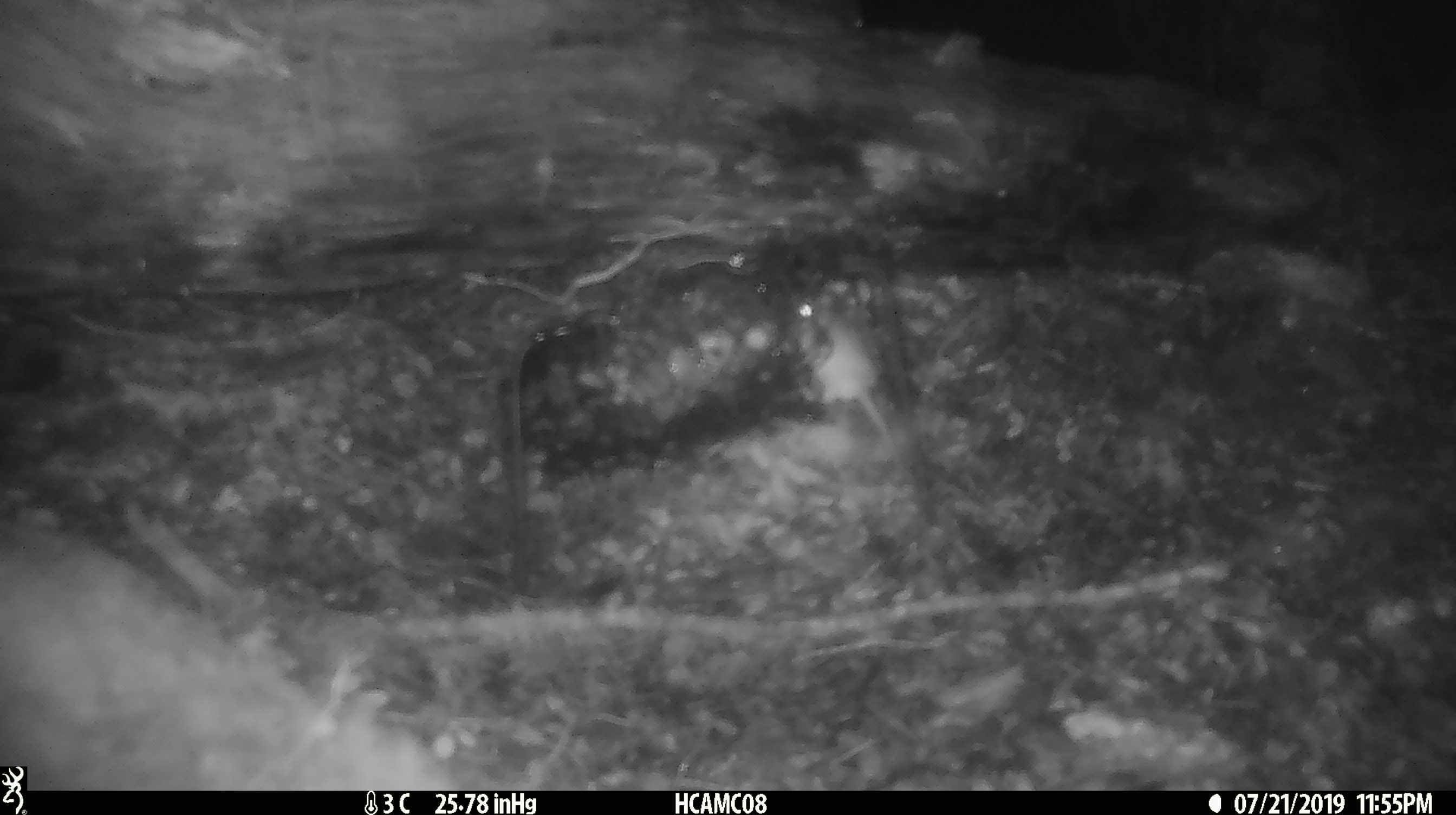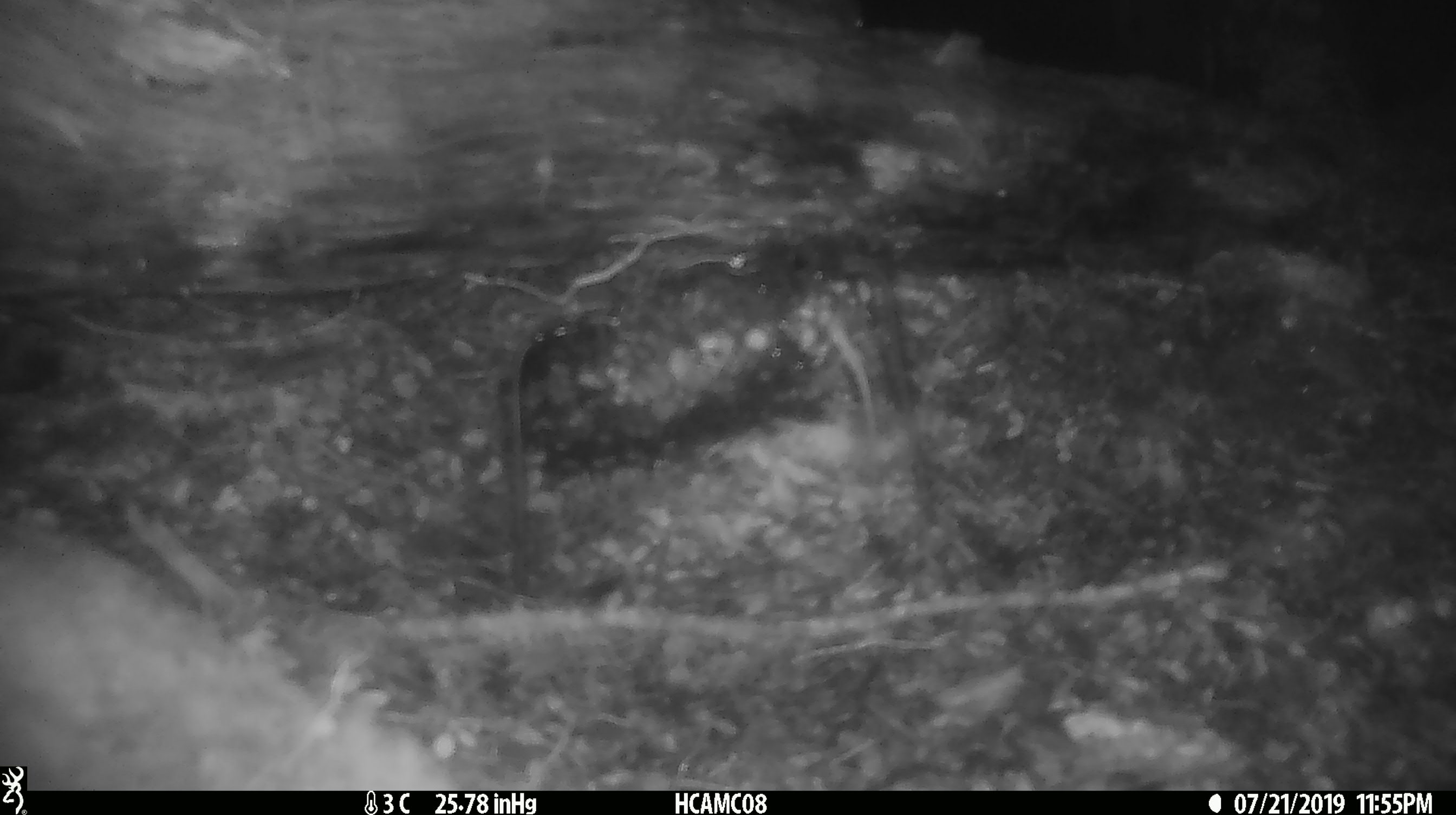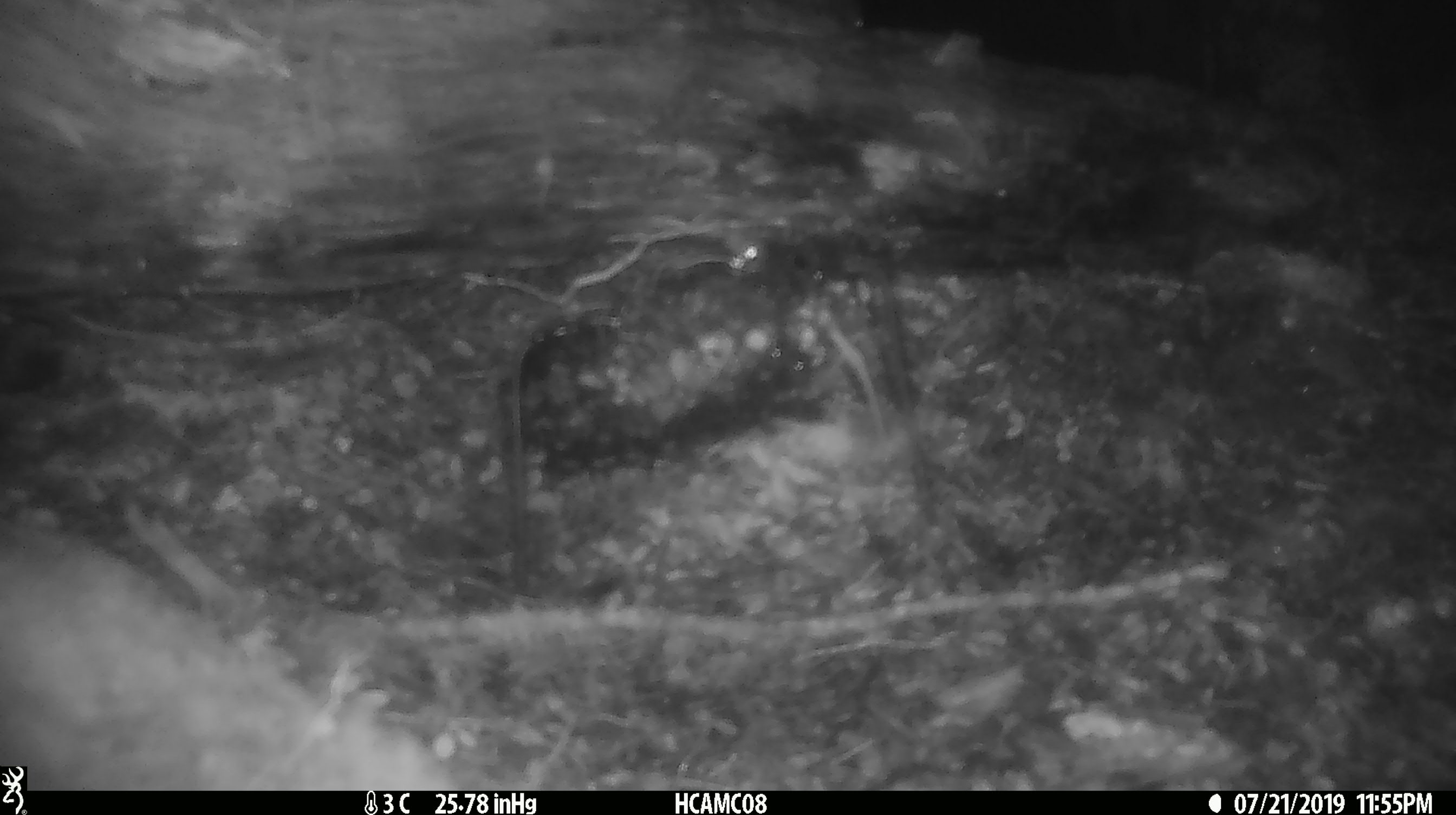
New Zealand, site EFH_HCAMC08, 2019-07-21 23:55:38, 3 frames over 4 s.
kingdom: Animalia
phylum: Chordata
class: Mammalia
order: Rodentia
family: Muridae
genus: Mus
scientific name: Mus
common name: mouse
Mouse (Mus).